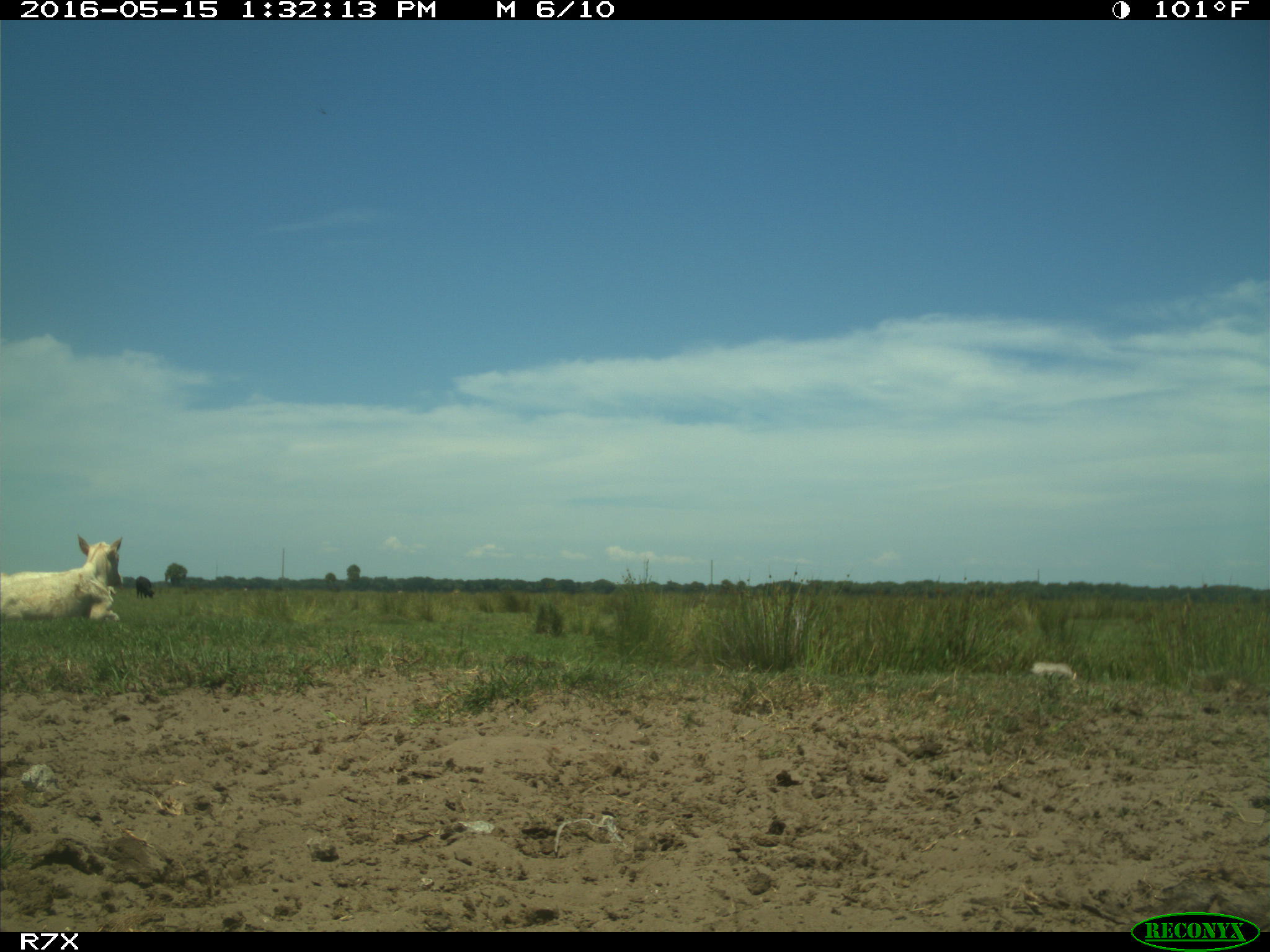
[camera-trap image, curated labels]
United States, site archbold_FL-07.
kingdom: Animalia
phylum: Chordata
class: Mammalia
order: Artiodactyla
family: Bovidae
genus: Bos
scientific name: Bos taurus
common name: domestic cow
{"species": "Bos taurus (domestic cow)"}